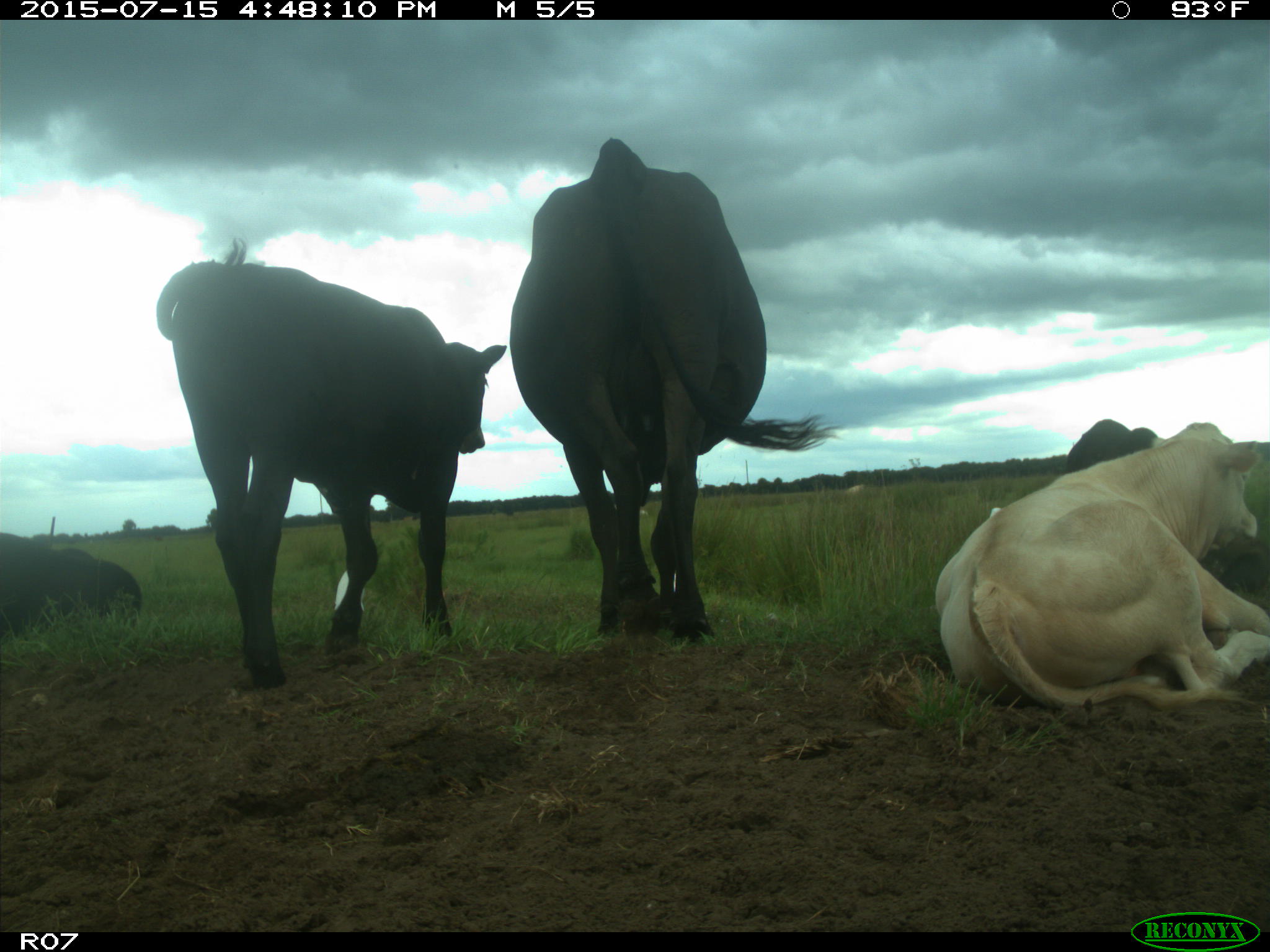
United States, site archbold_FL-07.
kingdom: Animalia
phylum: Chordata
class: Mammalia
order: Artiodactyla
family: Bovidae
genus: Bos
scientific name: Bos taurus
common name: domestic cow